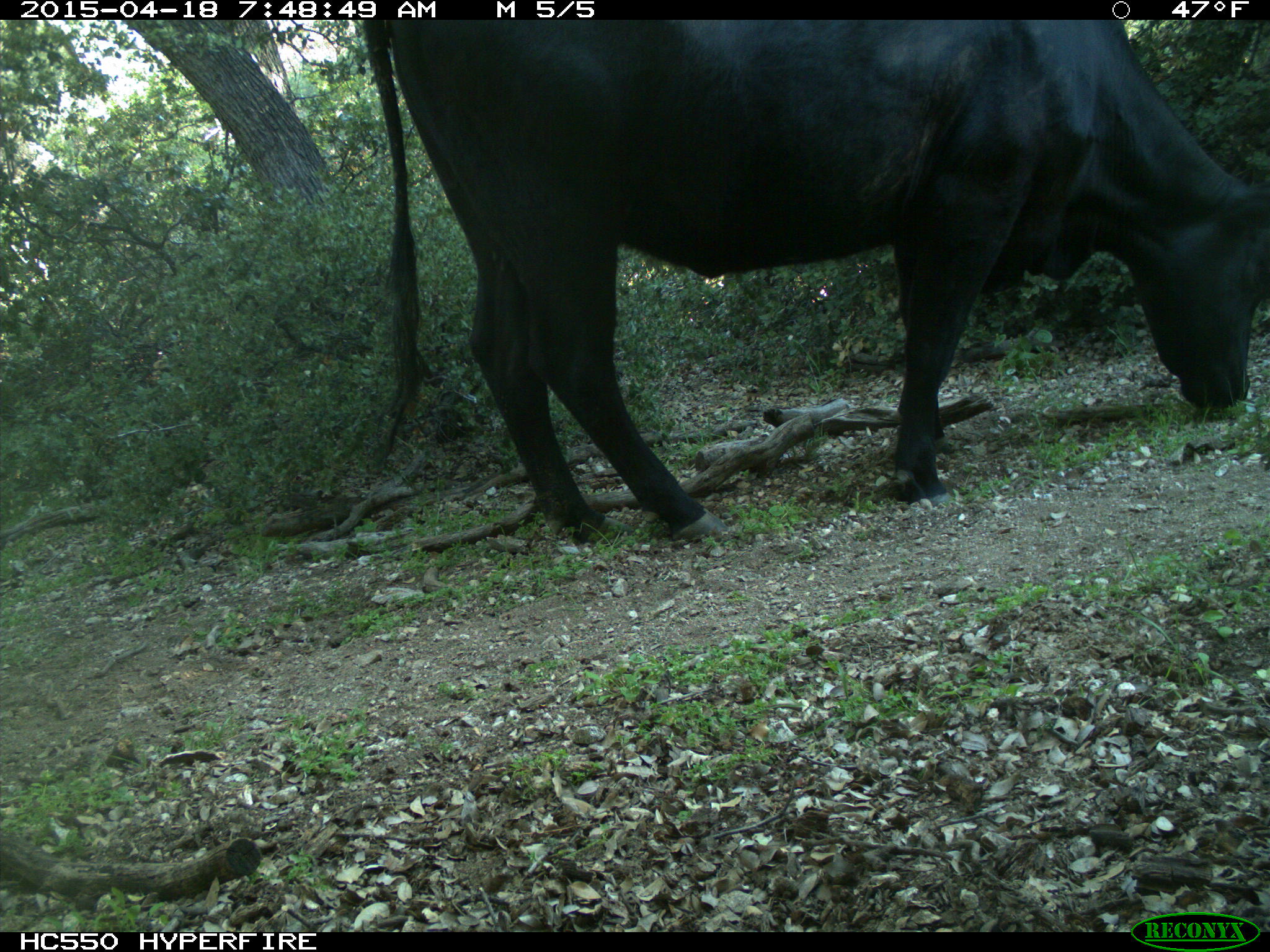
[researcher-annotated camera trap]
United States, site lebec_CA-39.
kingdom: Animalia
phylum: Chordata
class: Mammalia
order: Artiodactyla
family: Bovidae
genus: Bos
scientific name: Bos taurus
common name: domestic cow